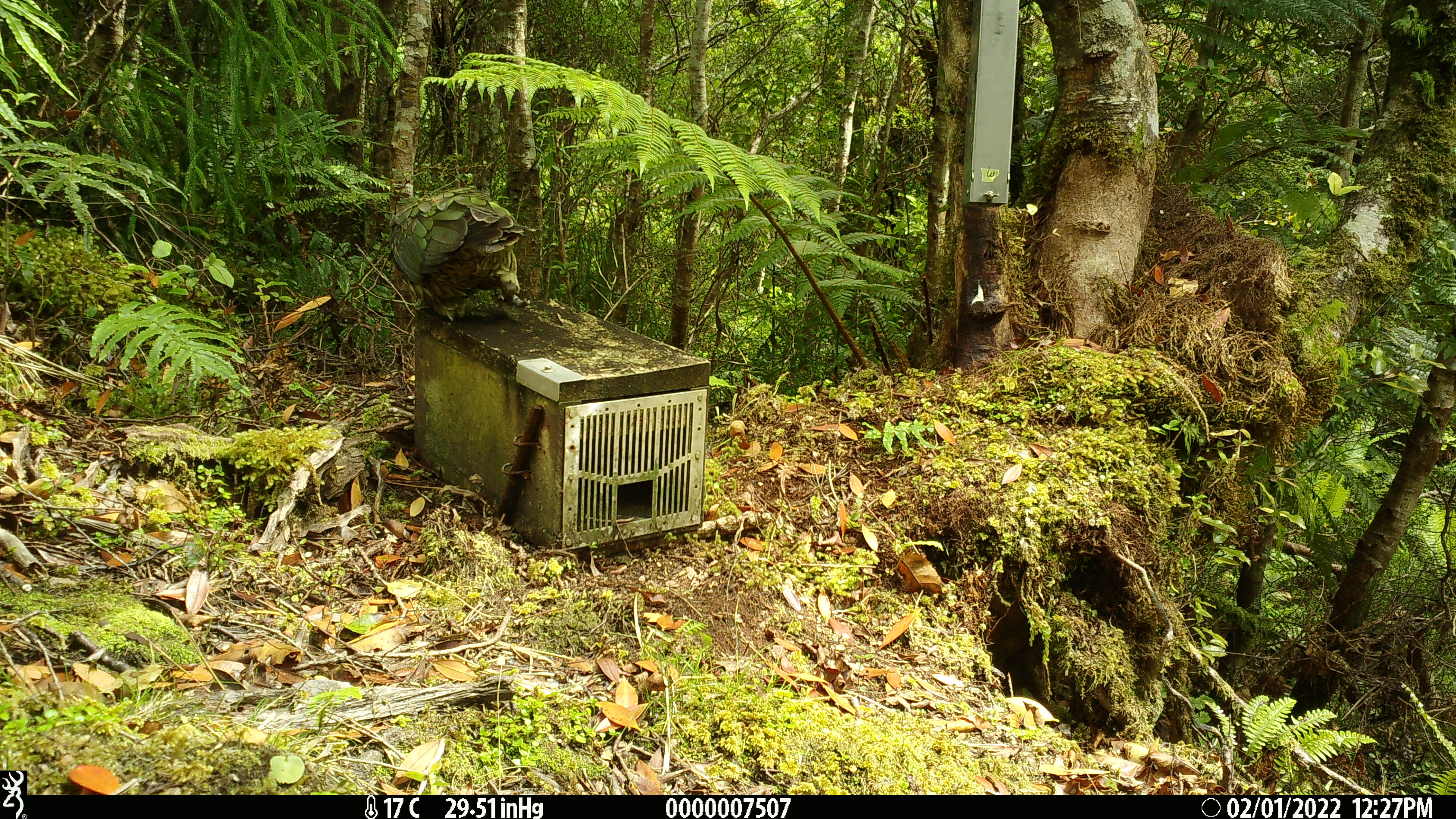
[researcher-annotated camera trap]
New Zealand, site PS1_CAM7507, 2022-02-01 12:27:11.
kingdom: Animalia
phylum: Chordata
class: Aves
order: Psittaciformes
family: Strigopidae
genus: Nestor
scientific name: Nestor notabilis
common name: kea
Kea (Nestor notabilis).